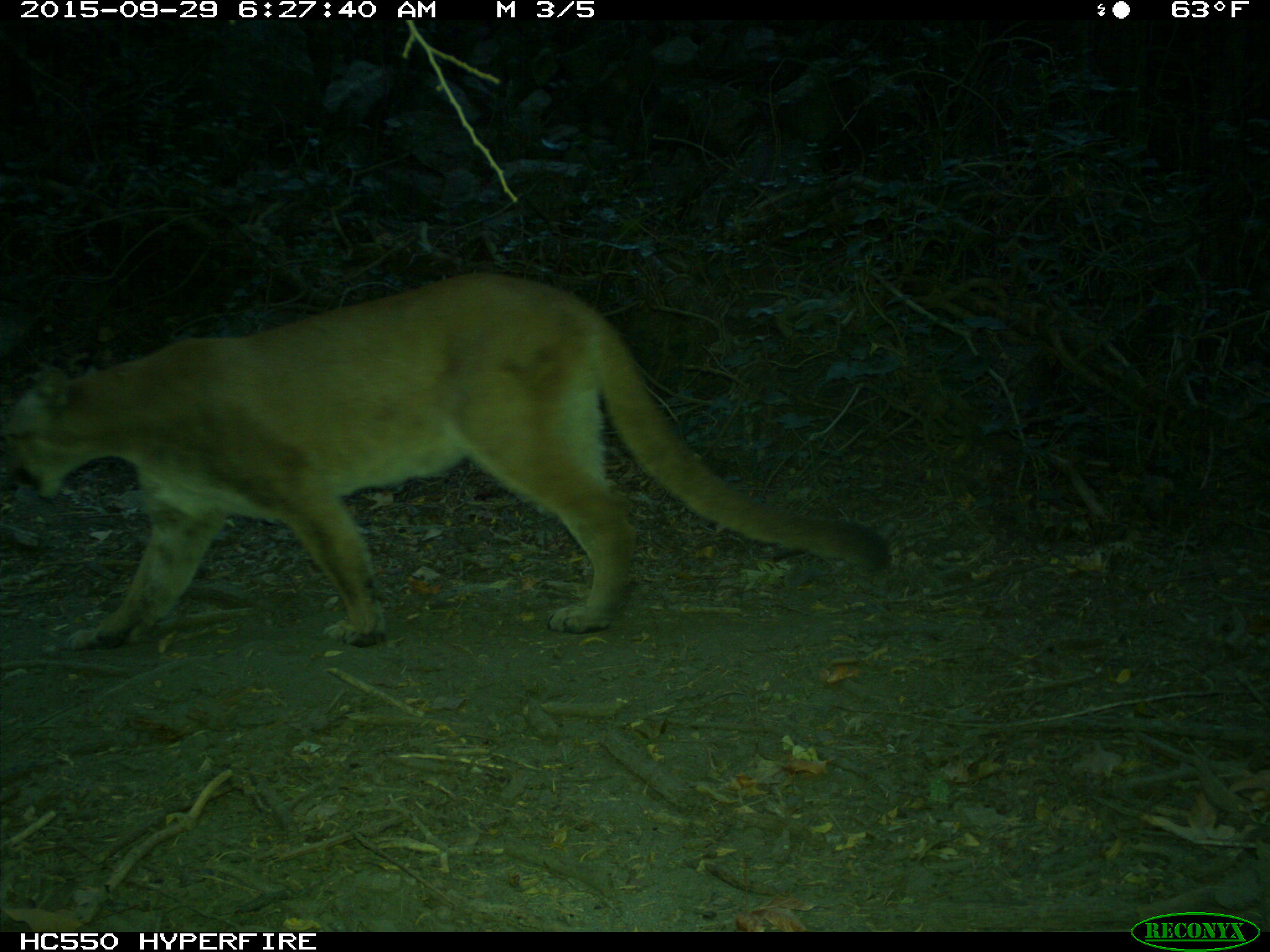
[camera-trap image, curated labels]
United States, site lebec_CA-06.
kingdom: Animalia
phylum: Chordata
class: Mammalia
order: Carnivora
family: Felidae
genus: Puma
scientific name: Puma concolor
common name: mountain lion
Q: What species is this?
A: Puma concolor (mountain lion).